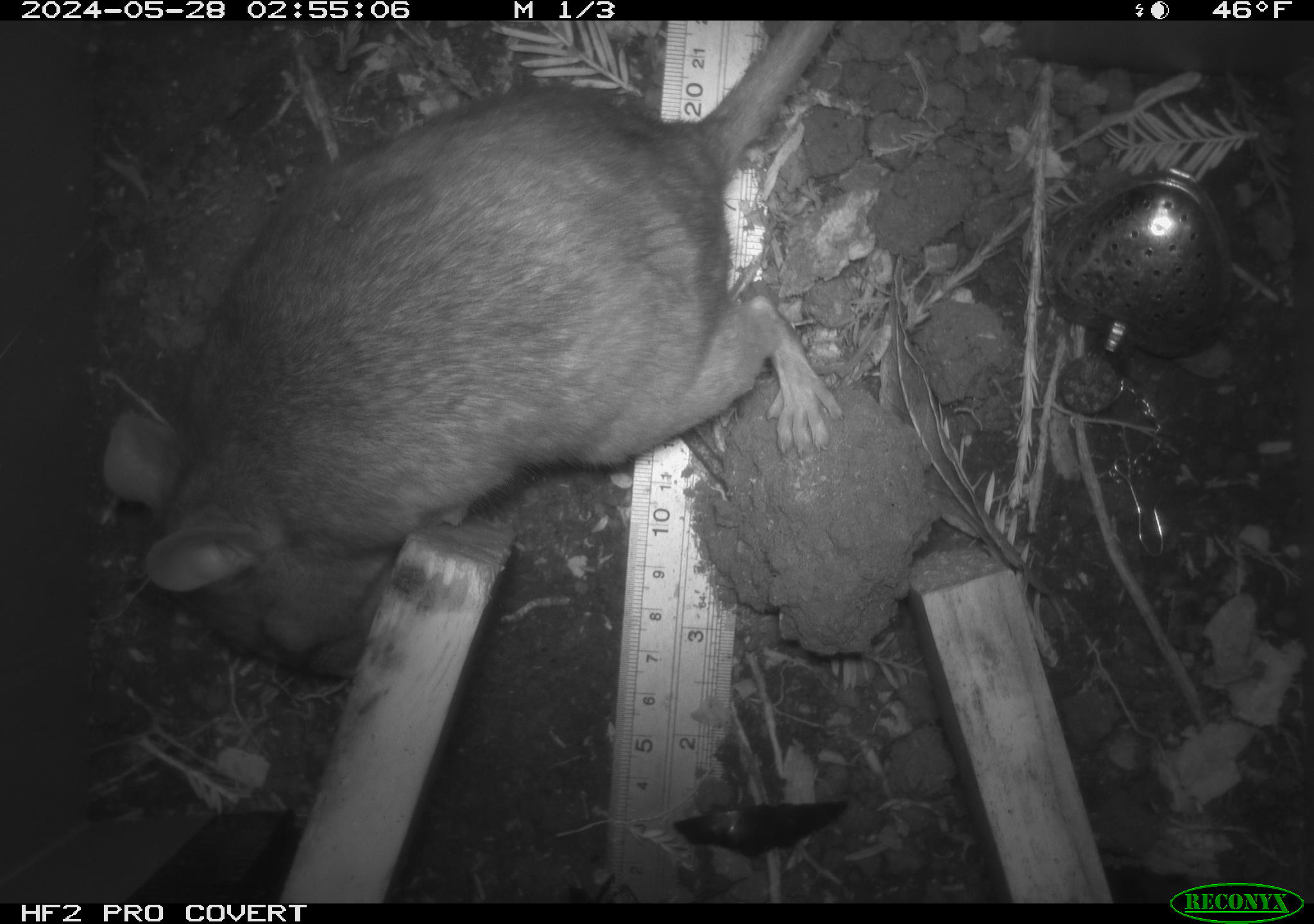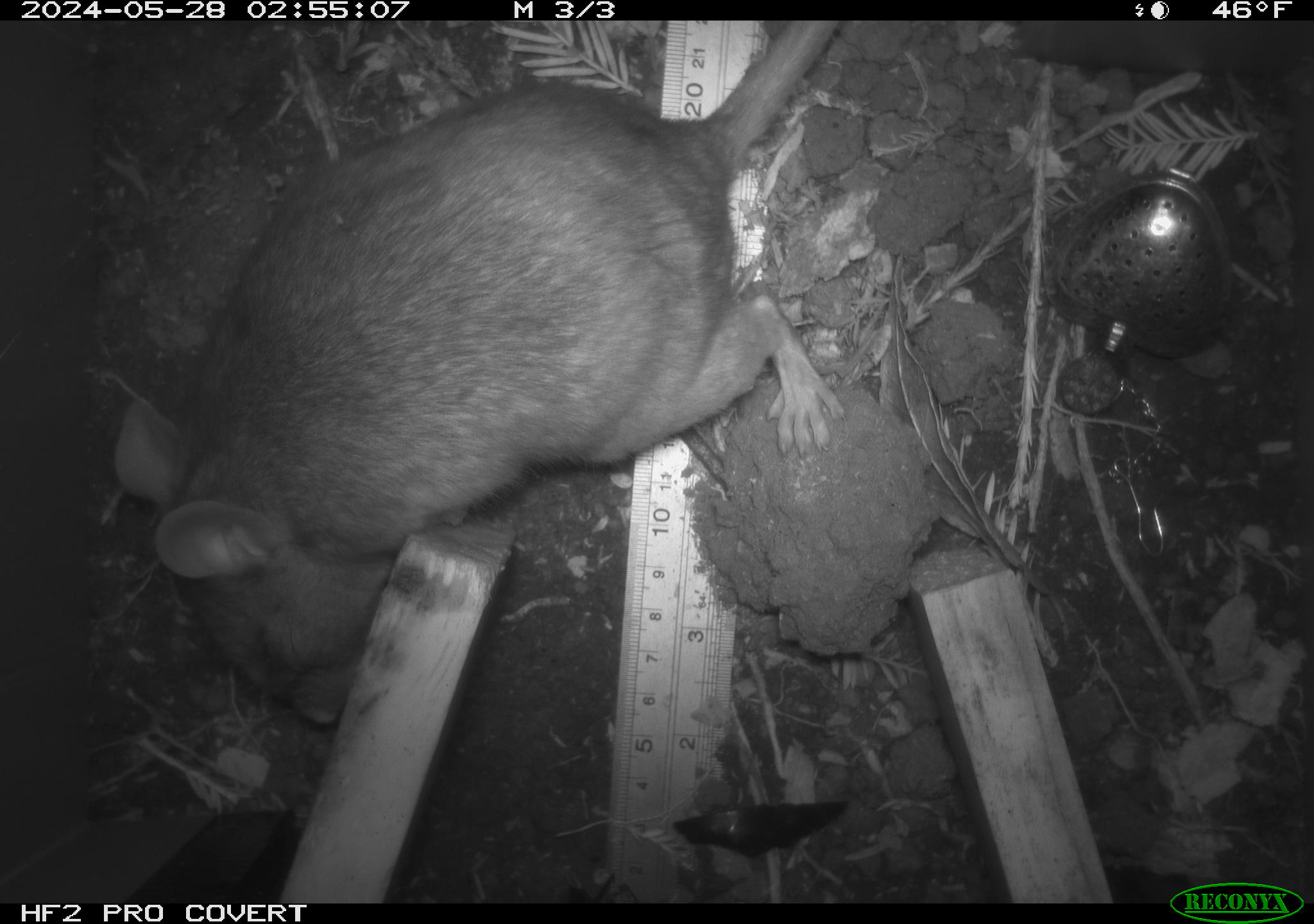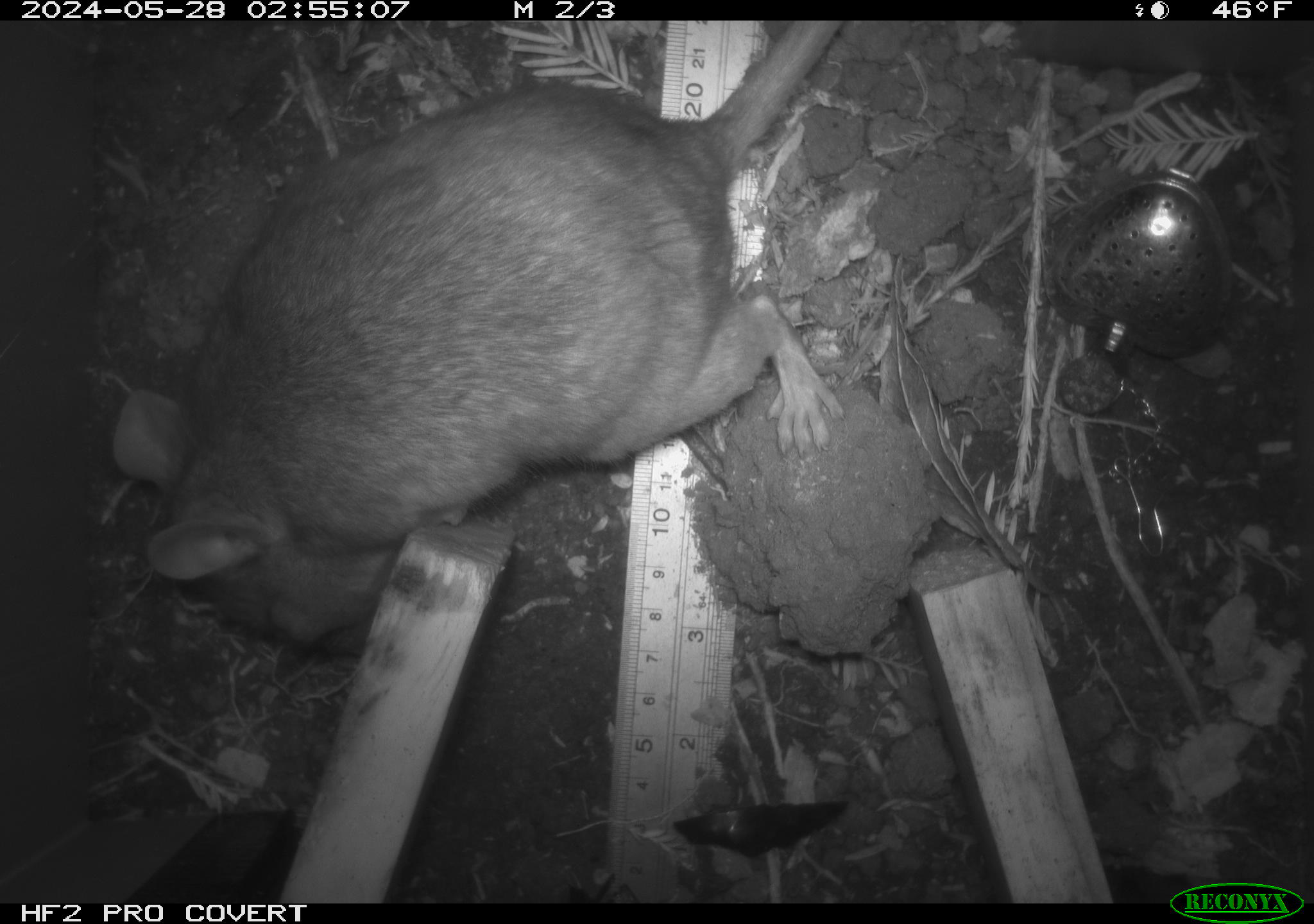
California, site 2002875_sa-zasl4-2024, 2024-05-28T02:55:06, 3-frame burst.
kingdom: Animalia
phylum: Chordata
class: Mammalia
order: Rodentia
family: Cricetidae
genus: Neotoma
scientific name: Neotoma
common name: pack rat or woodrat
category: neotoma species